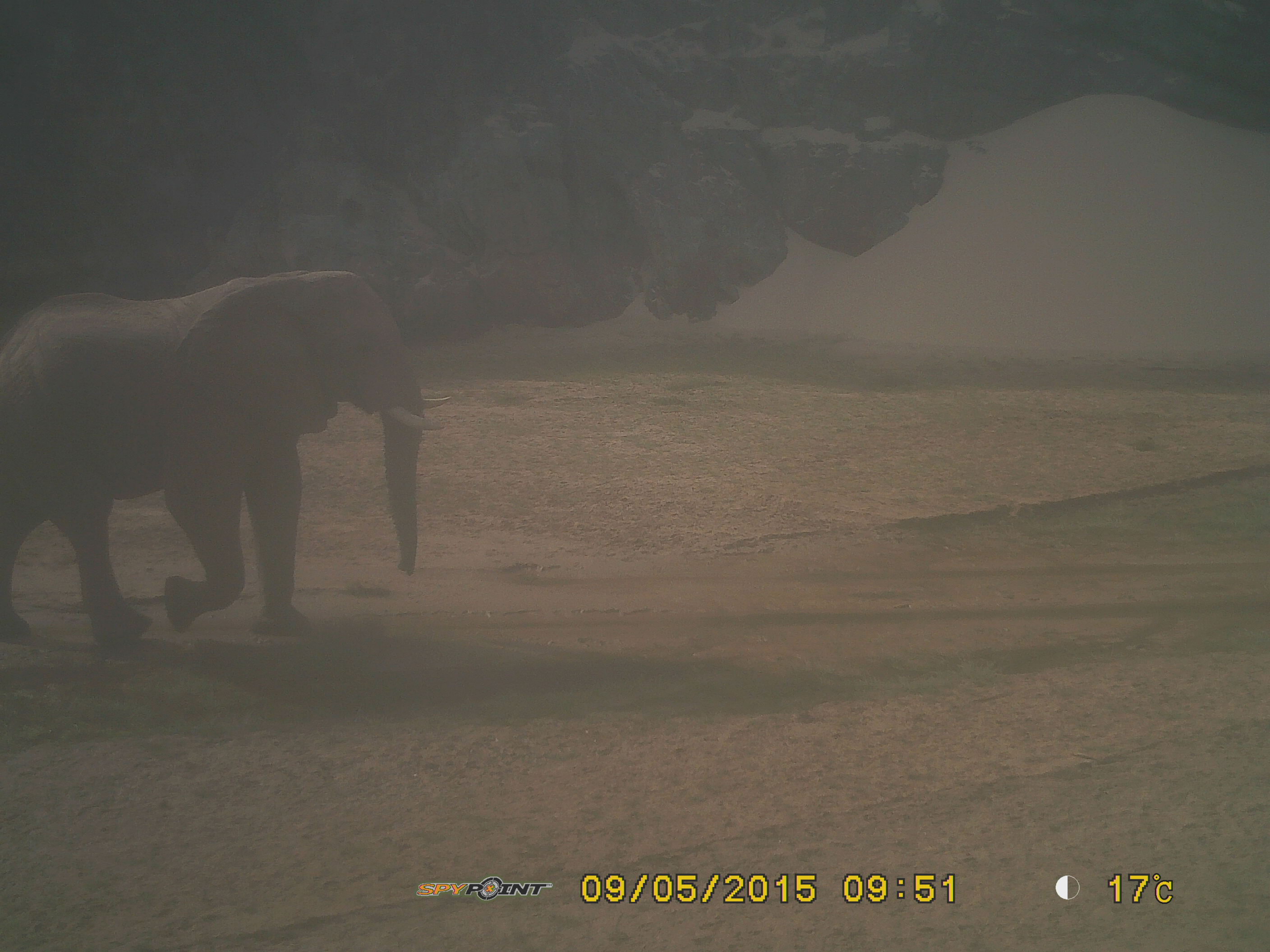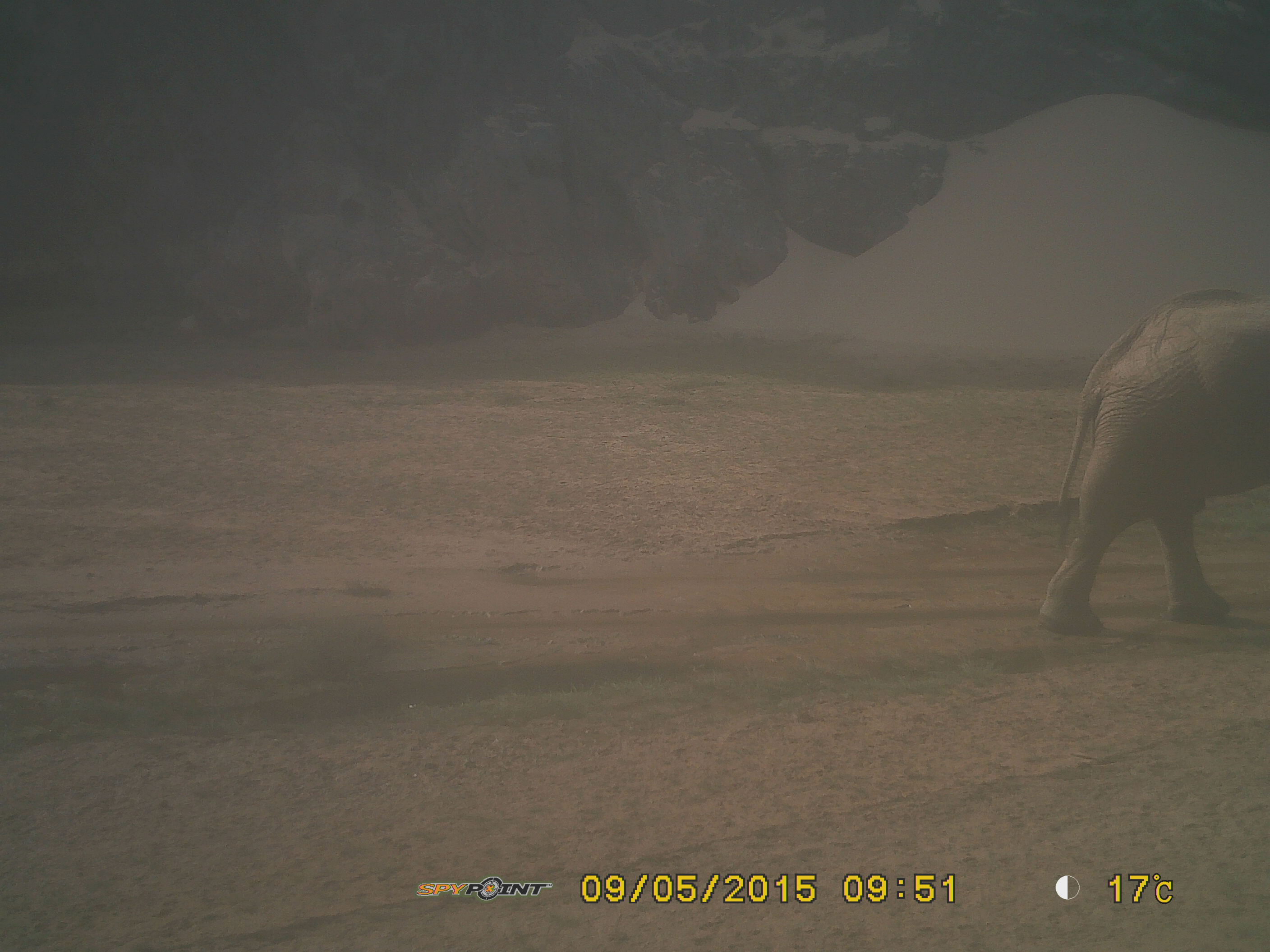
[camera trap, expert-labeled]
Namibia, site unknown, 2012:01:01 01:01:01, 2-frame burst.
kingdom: Animalia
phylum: Chordata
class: Mammalia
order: Proboscidea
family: Elephantidae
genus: Loxodonta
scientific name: Loxodonta africana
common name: african elephant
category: loxodanta africana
Loxodanta africana (african elephant) (Loxodonta africana).